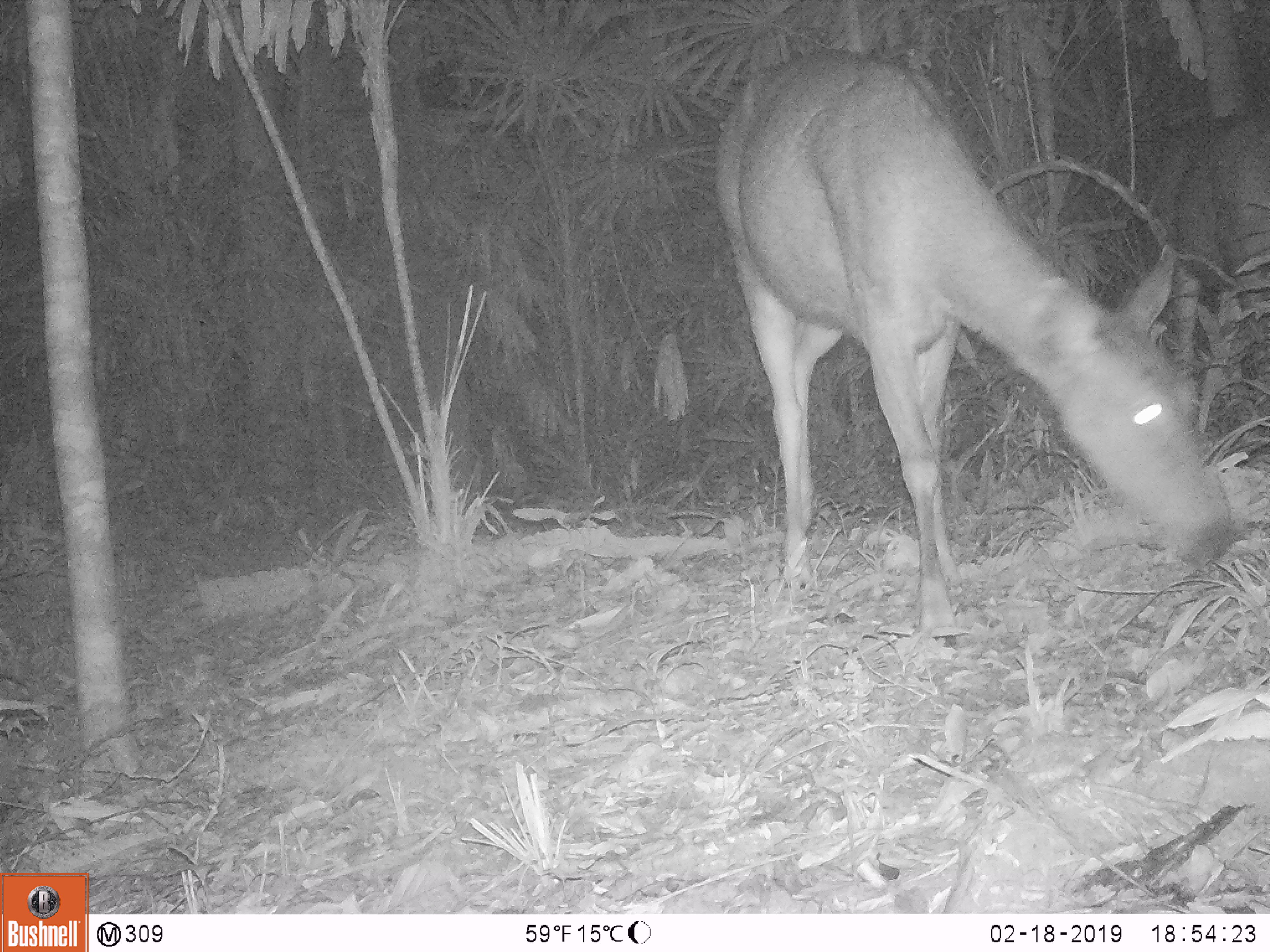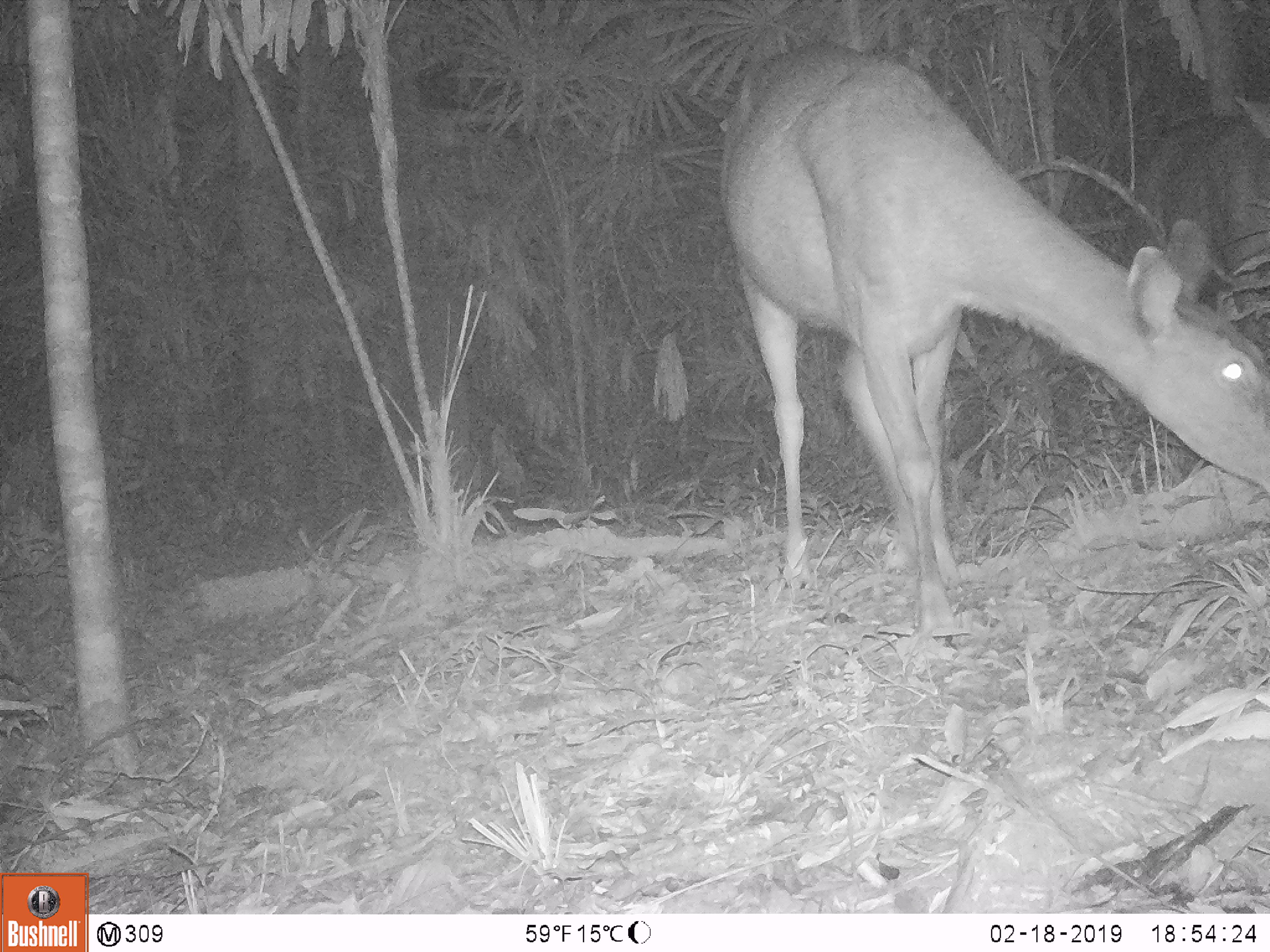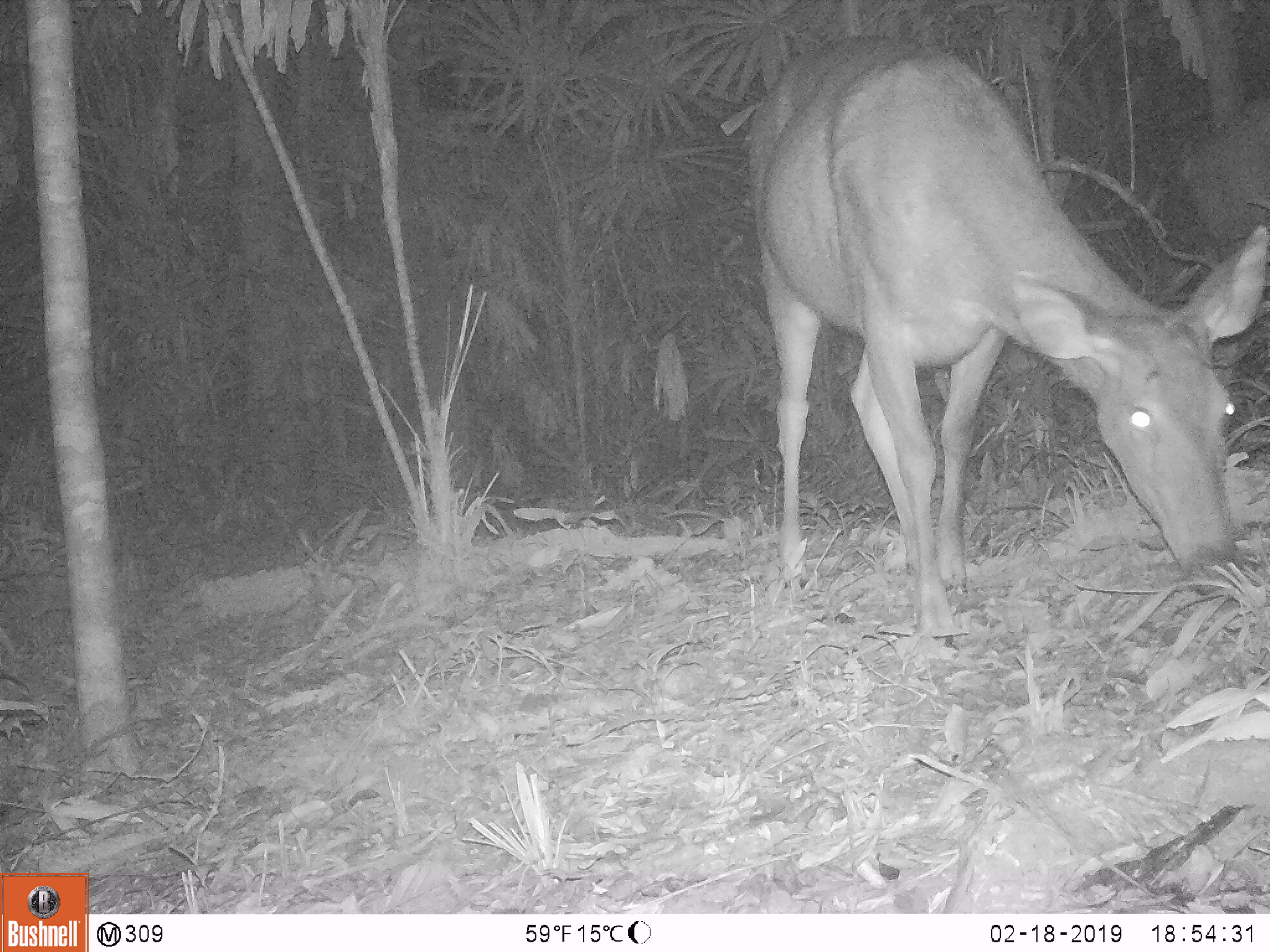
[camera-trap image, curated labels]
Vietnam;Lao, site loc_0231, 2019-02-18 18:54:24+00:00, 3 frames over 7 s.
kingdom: Animalia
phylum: Chordata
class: Mammalia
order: Artiodactyla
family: Cervidae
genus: Rusa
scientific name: Rusa unicolor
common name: sambar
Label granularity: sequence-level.